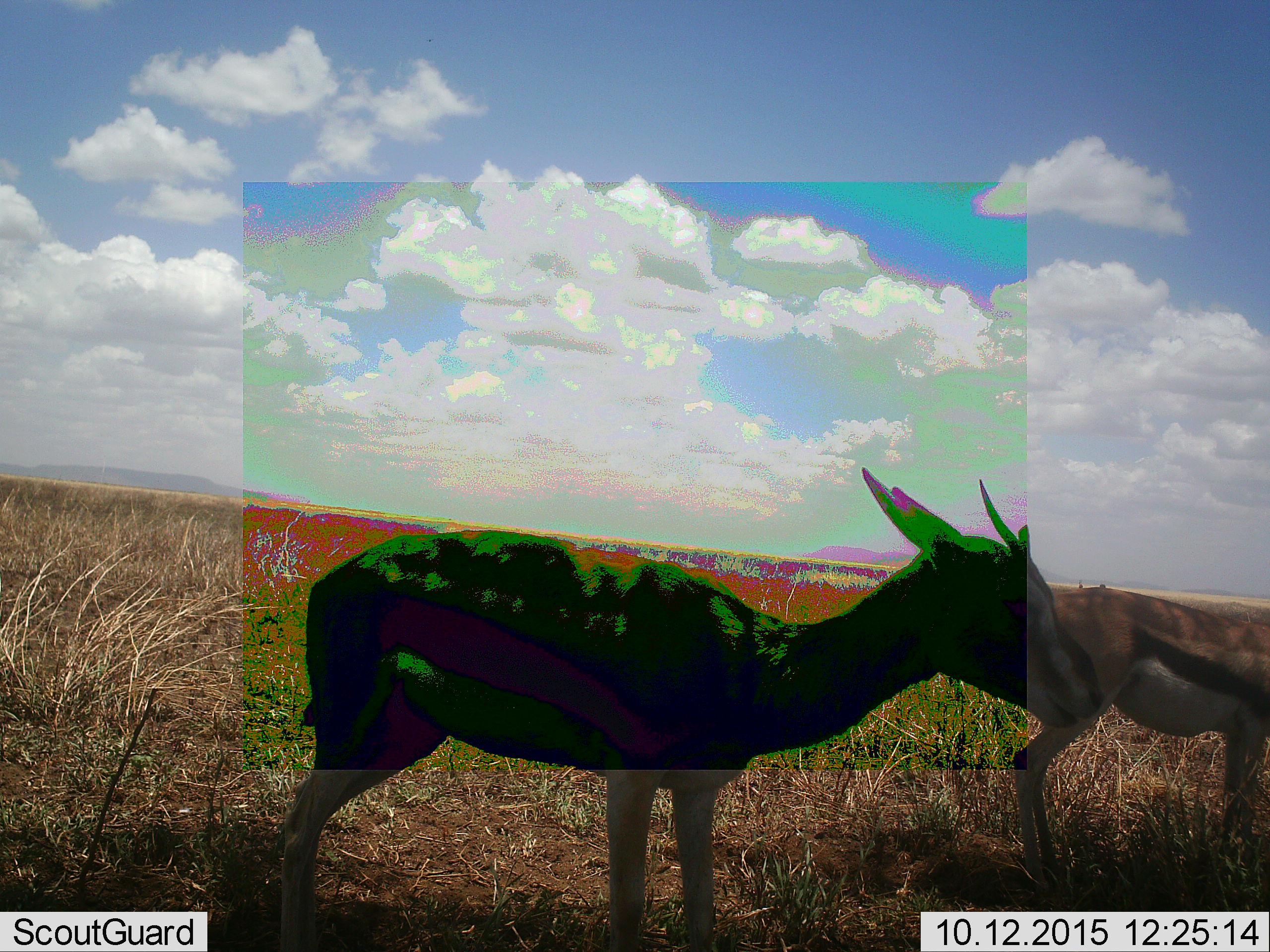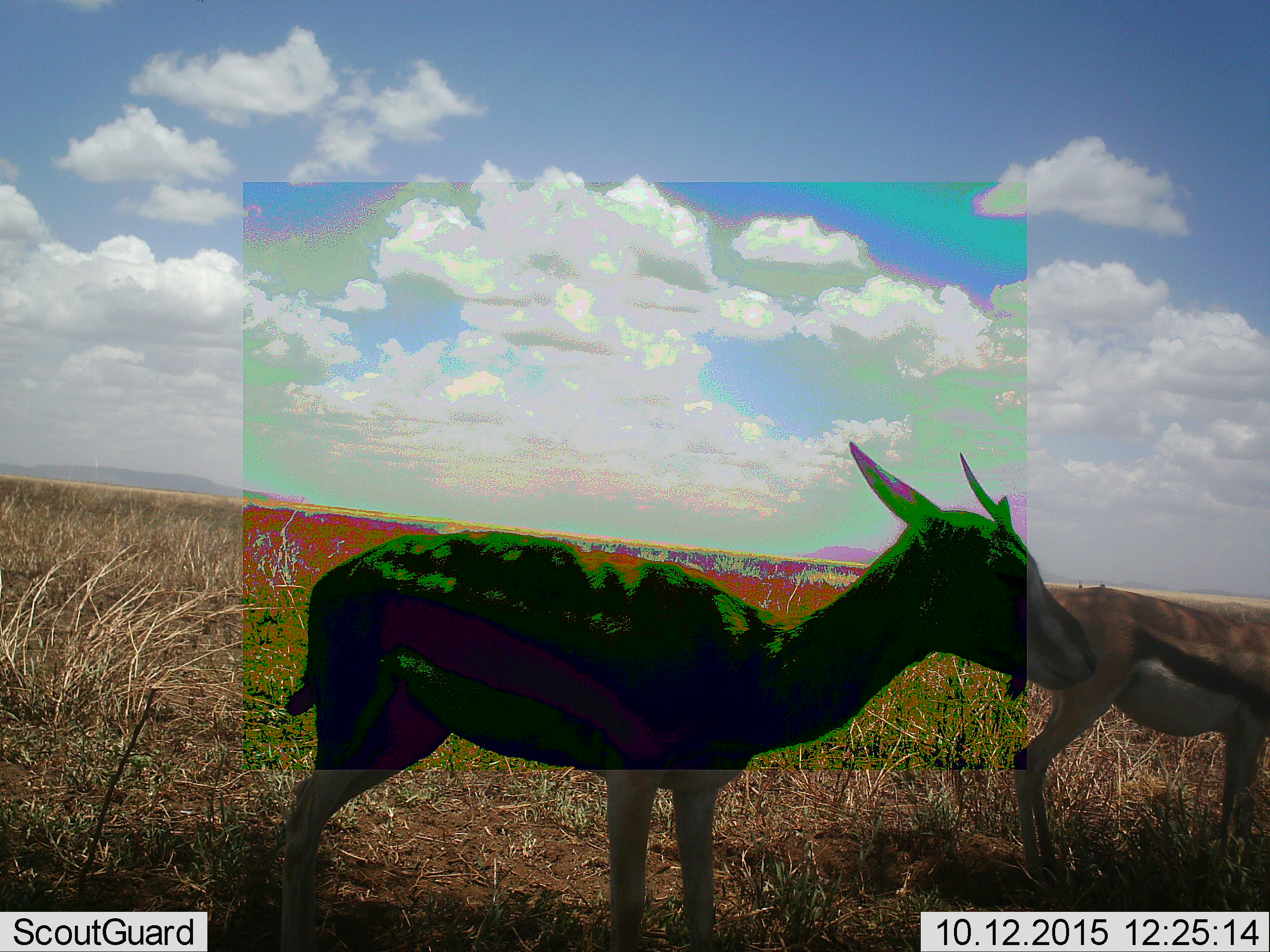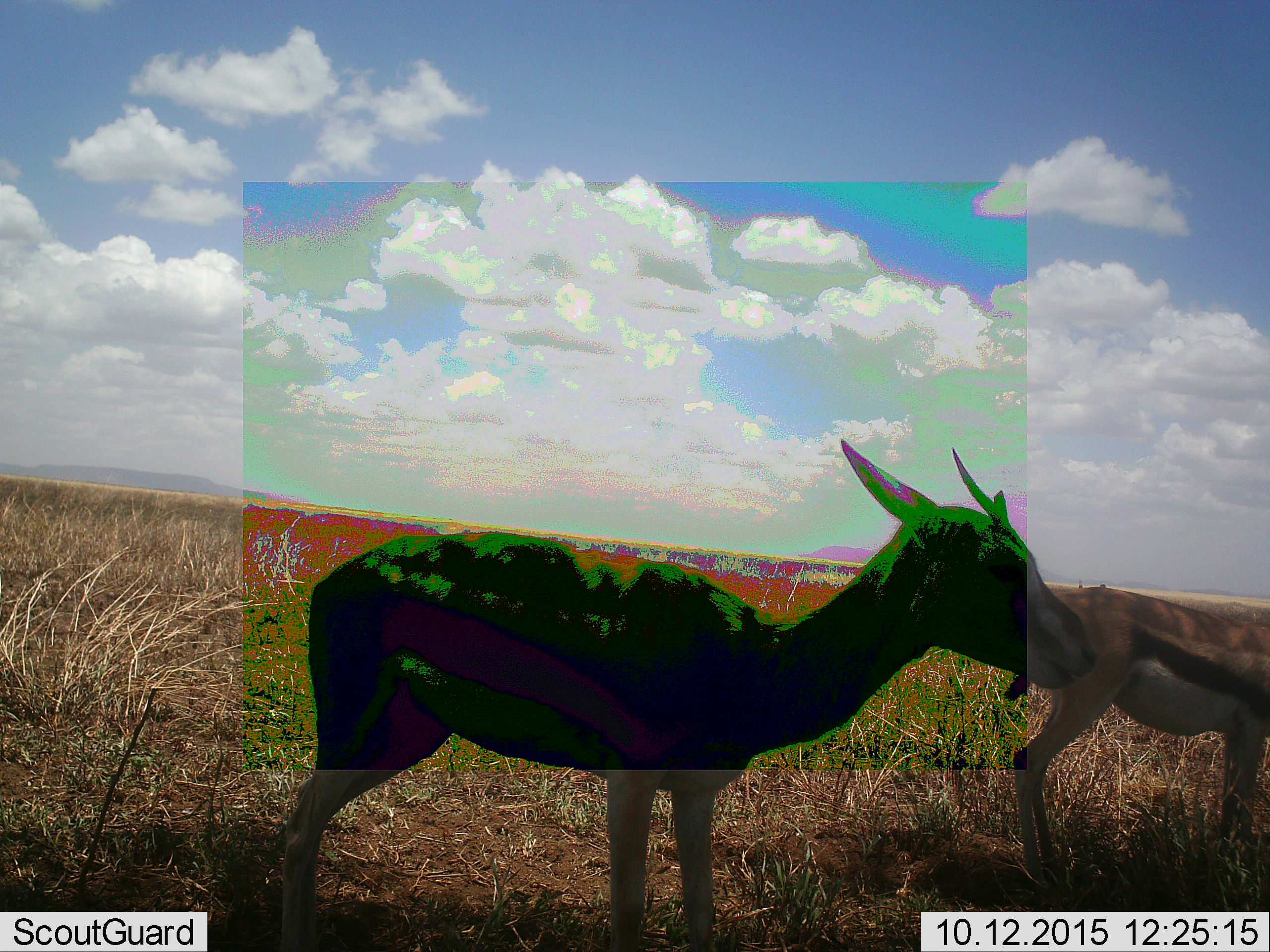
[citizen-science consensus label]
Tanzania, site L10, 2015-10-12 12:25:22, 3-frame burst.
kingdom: Animalia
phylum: Chordata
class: Mammalia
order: Artiodactyla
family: Bovidae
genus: Eudorcas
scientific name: Eudorcas thomsonii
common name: thomson's gazelle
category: gazellethomsons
Gazellethomsons (thomson's gazelle) (Eudorcas thomsonii), count 2. Behavior (volunteer vote fractions): standing 100%, resting 0%, moving 0%, interacting 0%. Young present (vote fraction): 0%. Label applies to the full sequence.